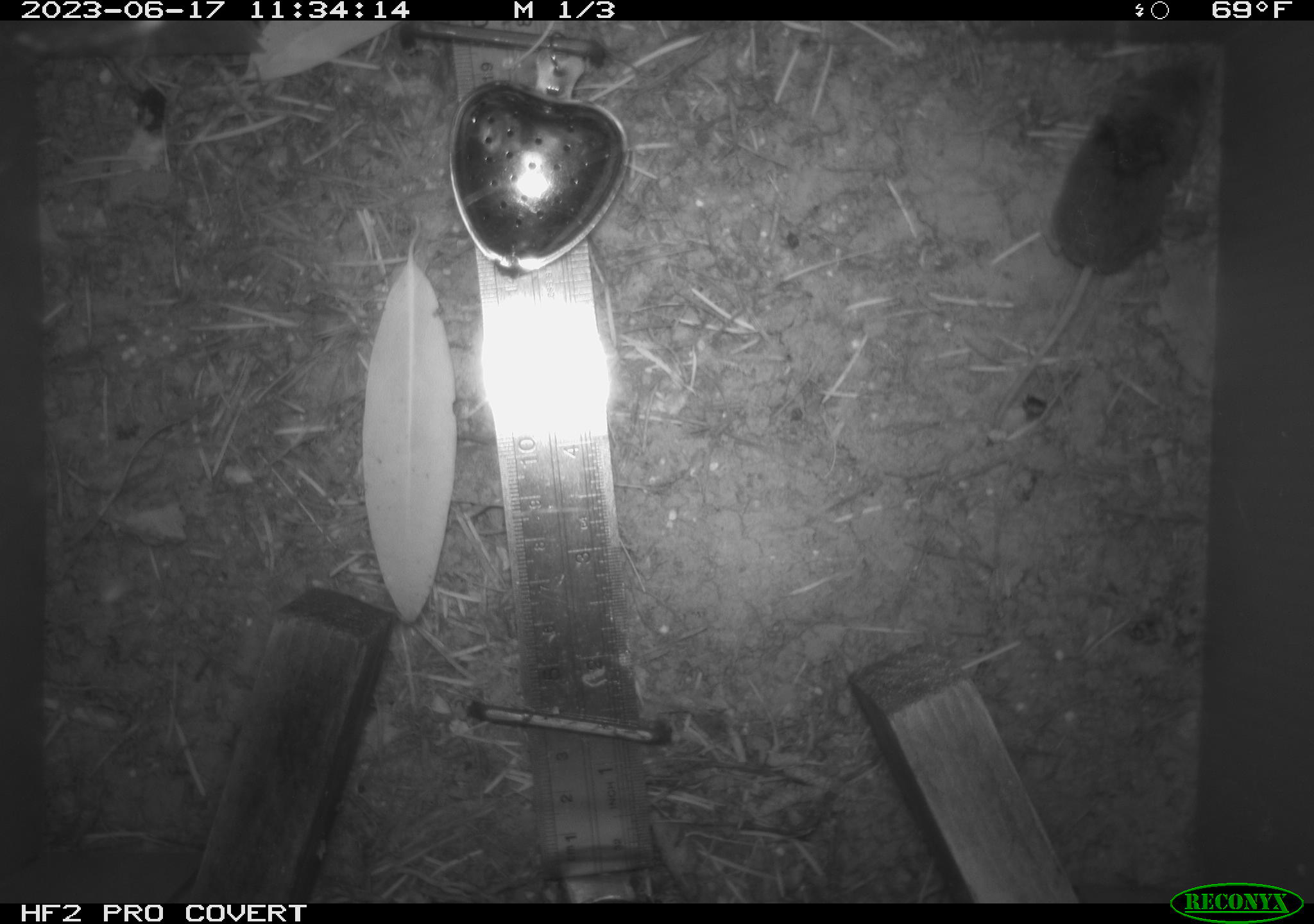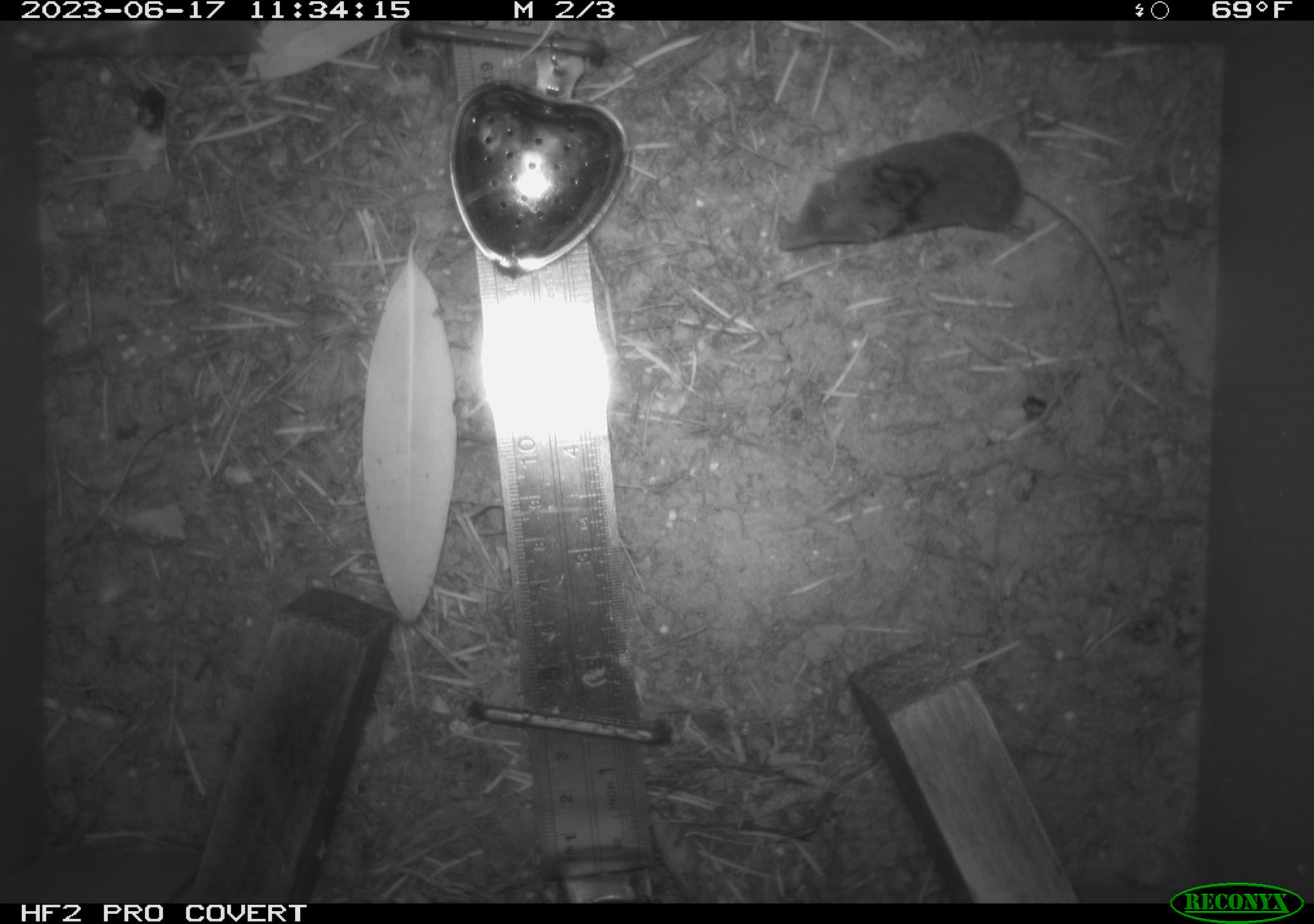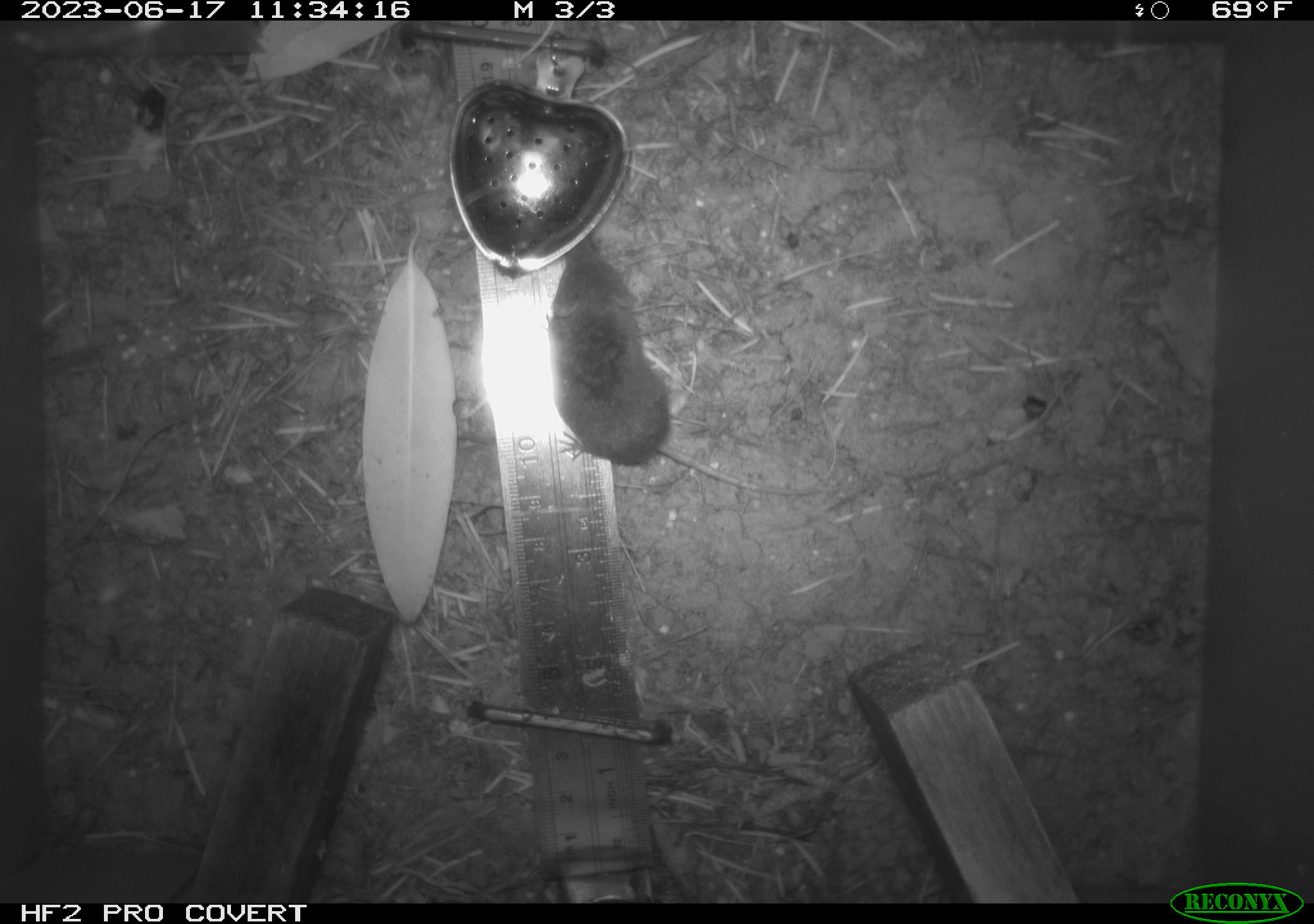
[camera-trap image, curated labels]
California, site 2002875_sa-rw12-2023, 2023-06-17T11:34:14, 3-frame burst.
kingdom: Animalia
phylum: Chordata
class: Mammalia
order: Eulipotyphla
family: Soricidae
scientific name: Soricidae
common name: shrews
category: soricidae family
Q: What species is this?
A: Soricidae family (shrews) (Soricidae).